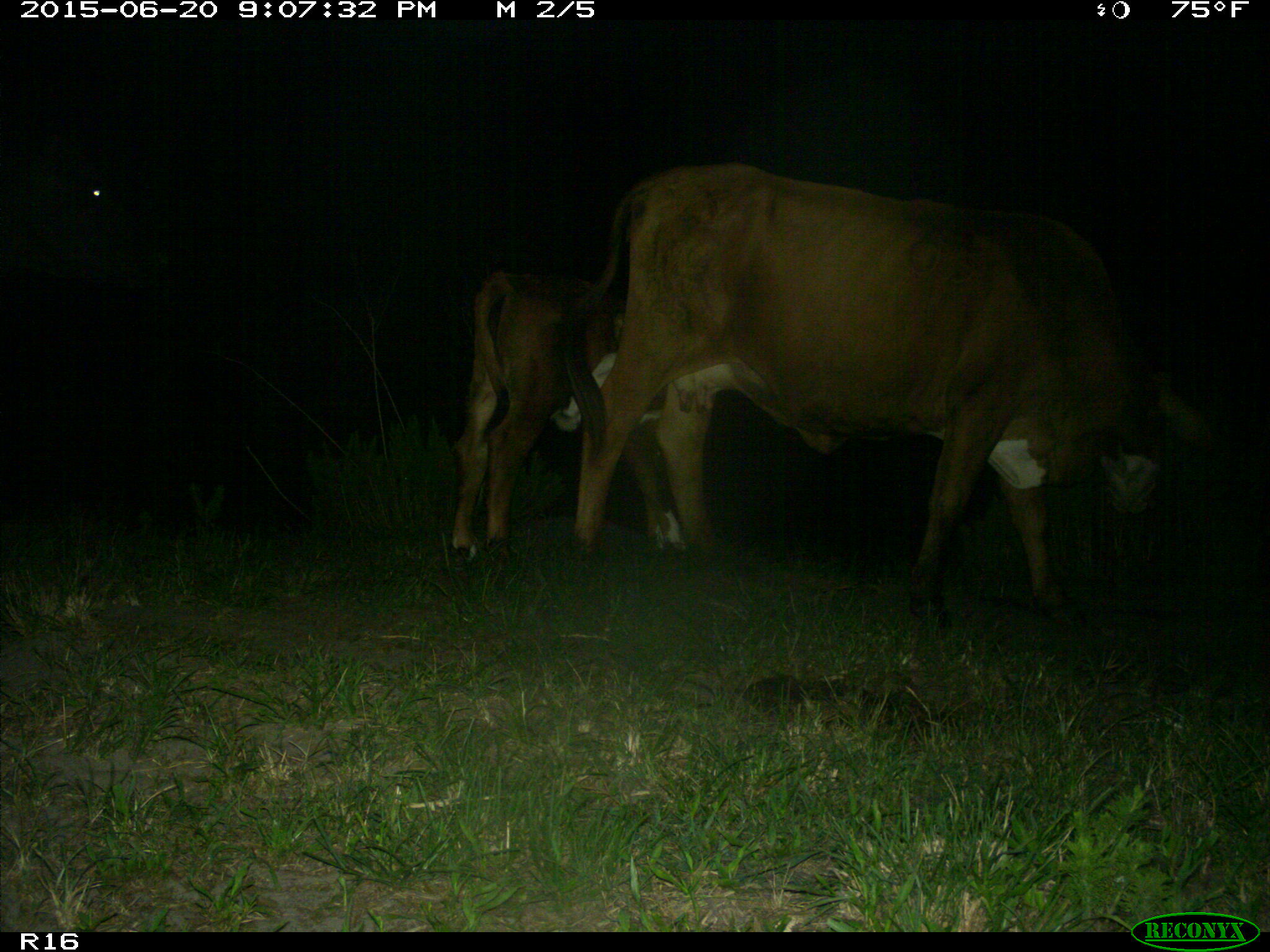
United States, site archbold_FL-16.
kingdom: Animalia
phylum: Chordata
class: Mammalia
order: Artiodactyla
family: Bovidae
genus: Bos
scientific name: Bos taurus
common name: domestic cow